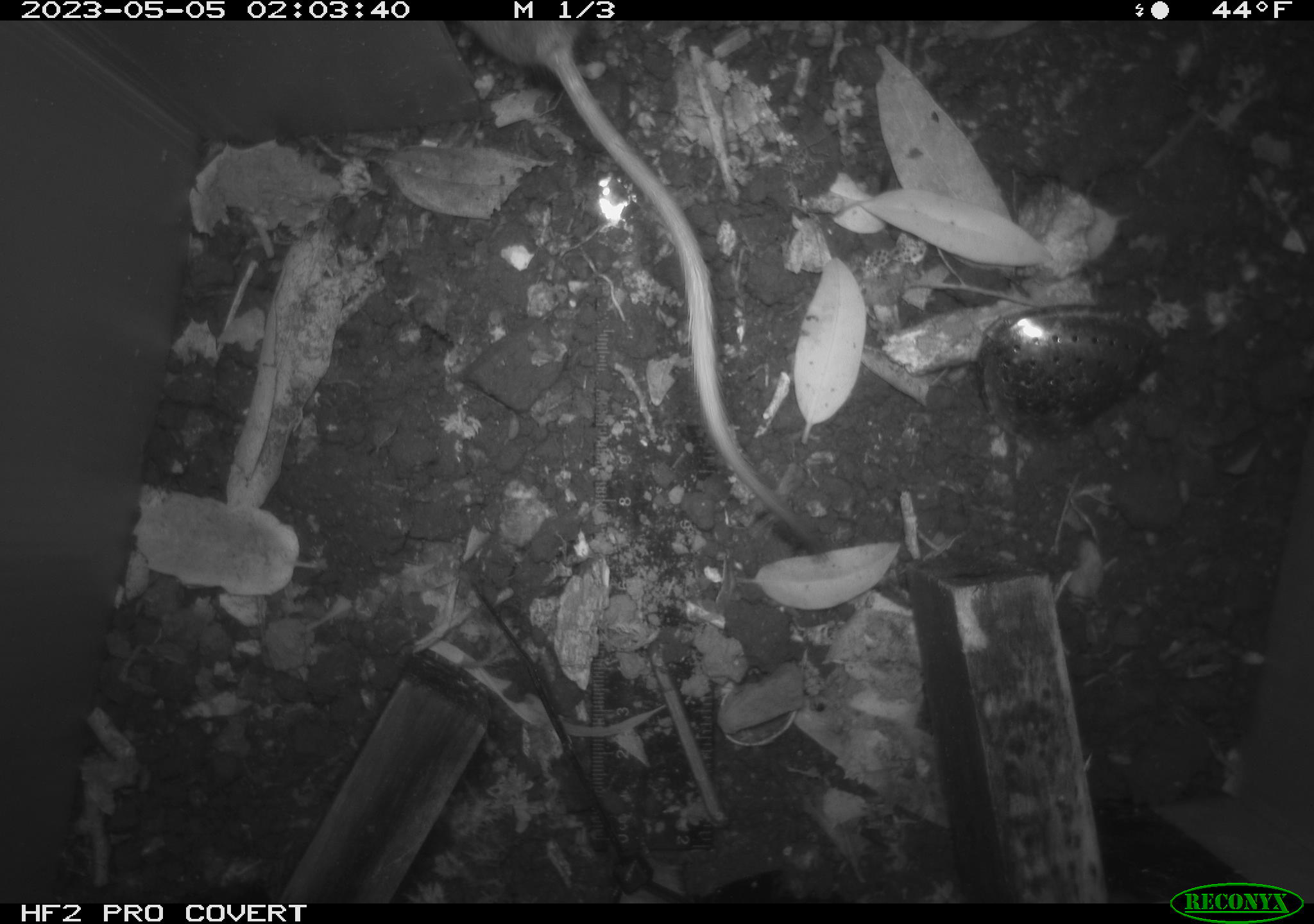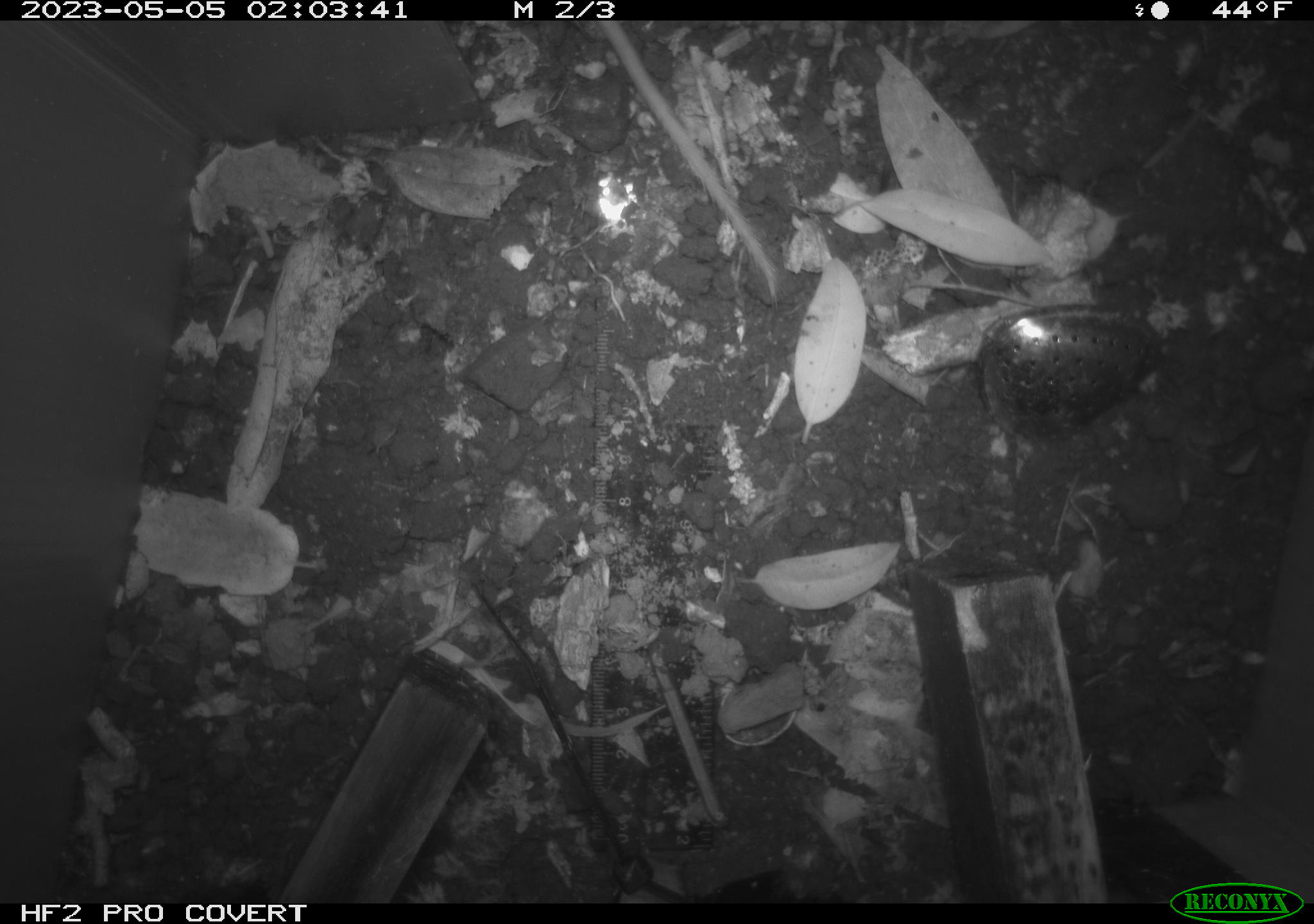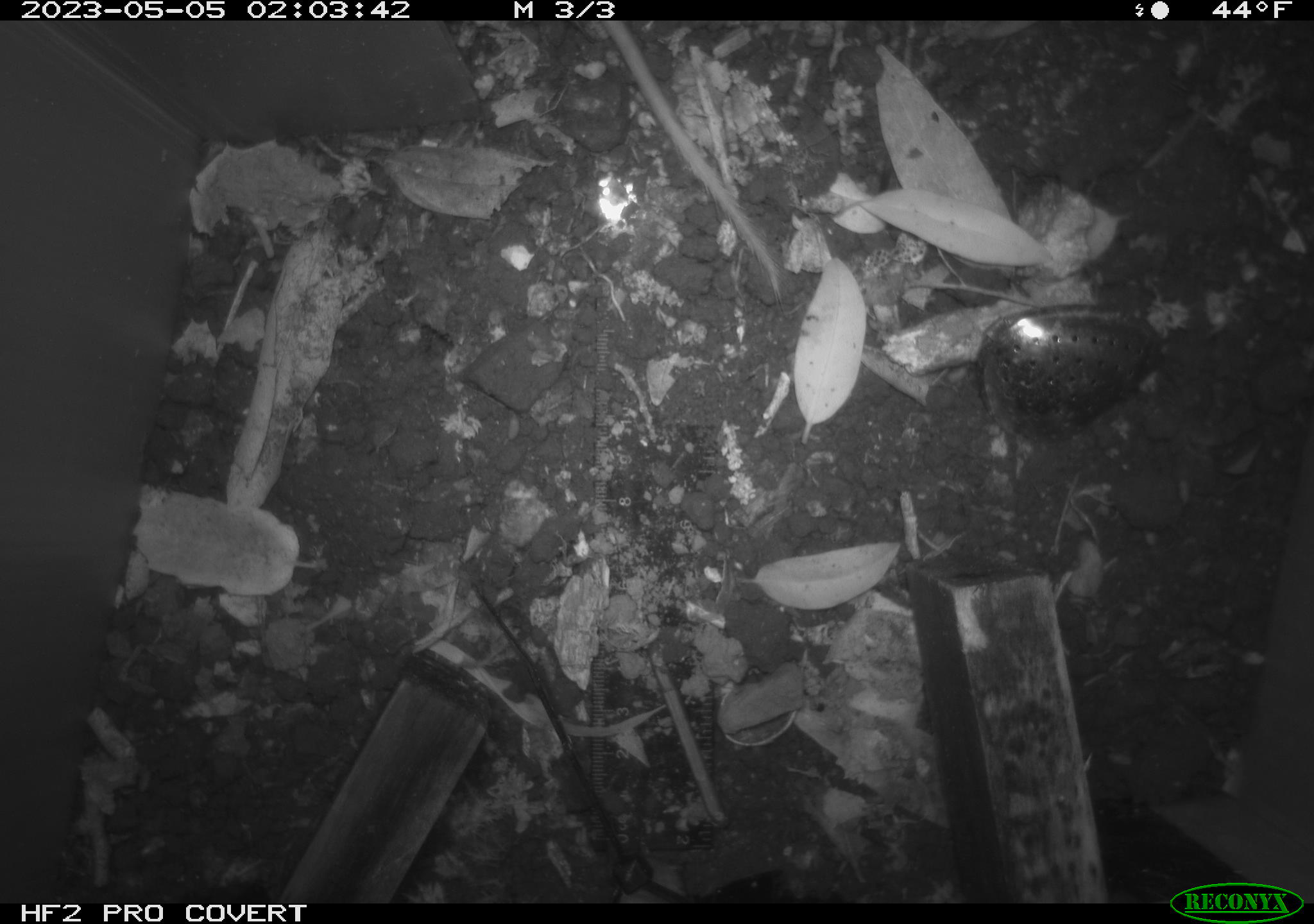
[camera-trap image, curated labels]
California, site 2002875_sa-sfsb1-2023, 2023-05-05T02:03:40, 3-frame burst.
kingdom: Animalia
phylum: Chordata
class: Mammalia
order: Rodentia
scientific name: Rodentia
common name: mouse species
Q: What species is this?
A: Mouse species (Rodentia).